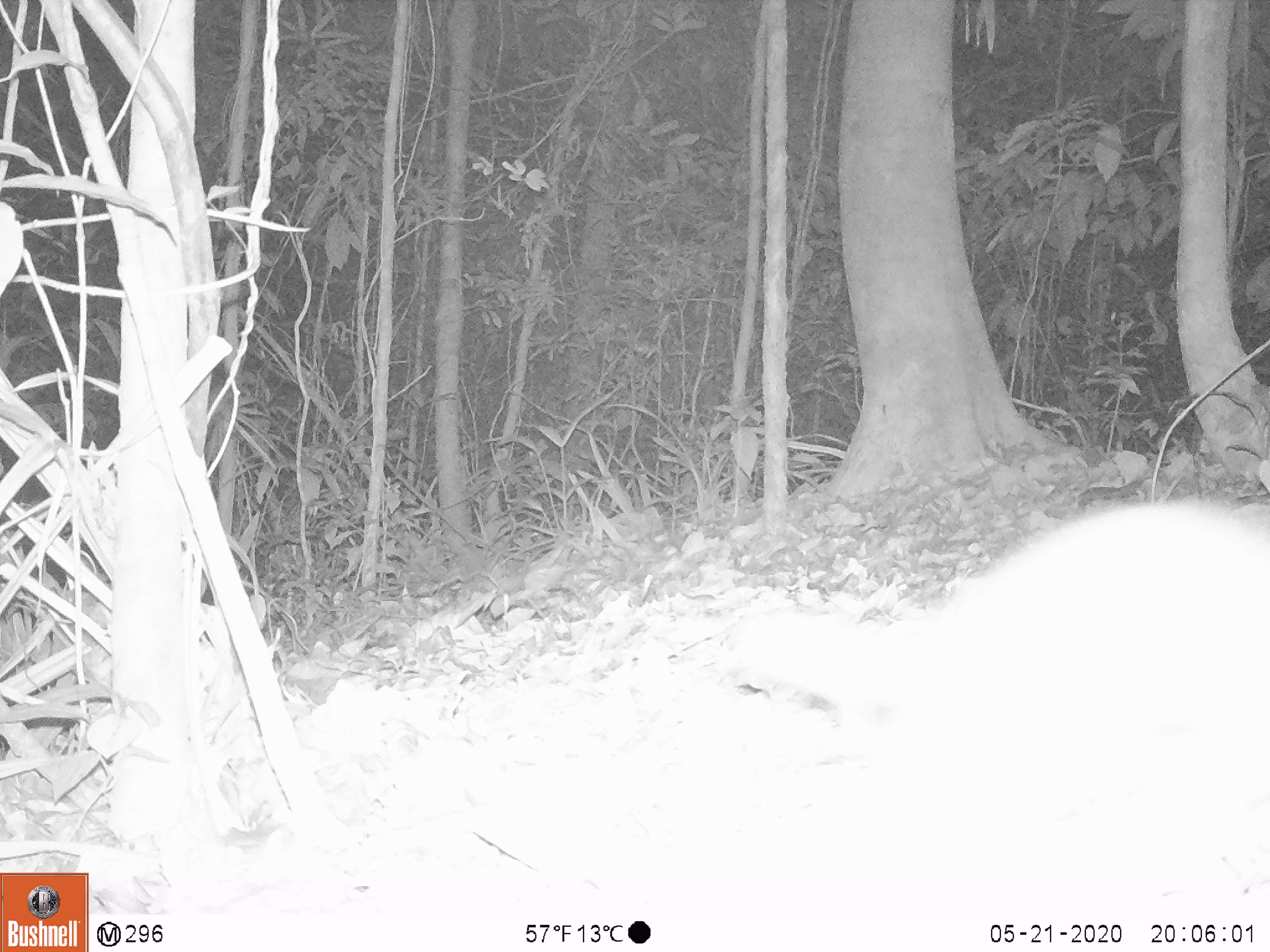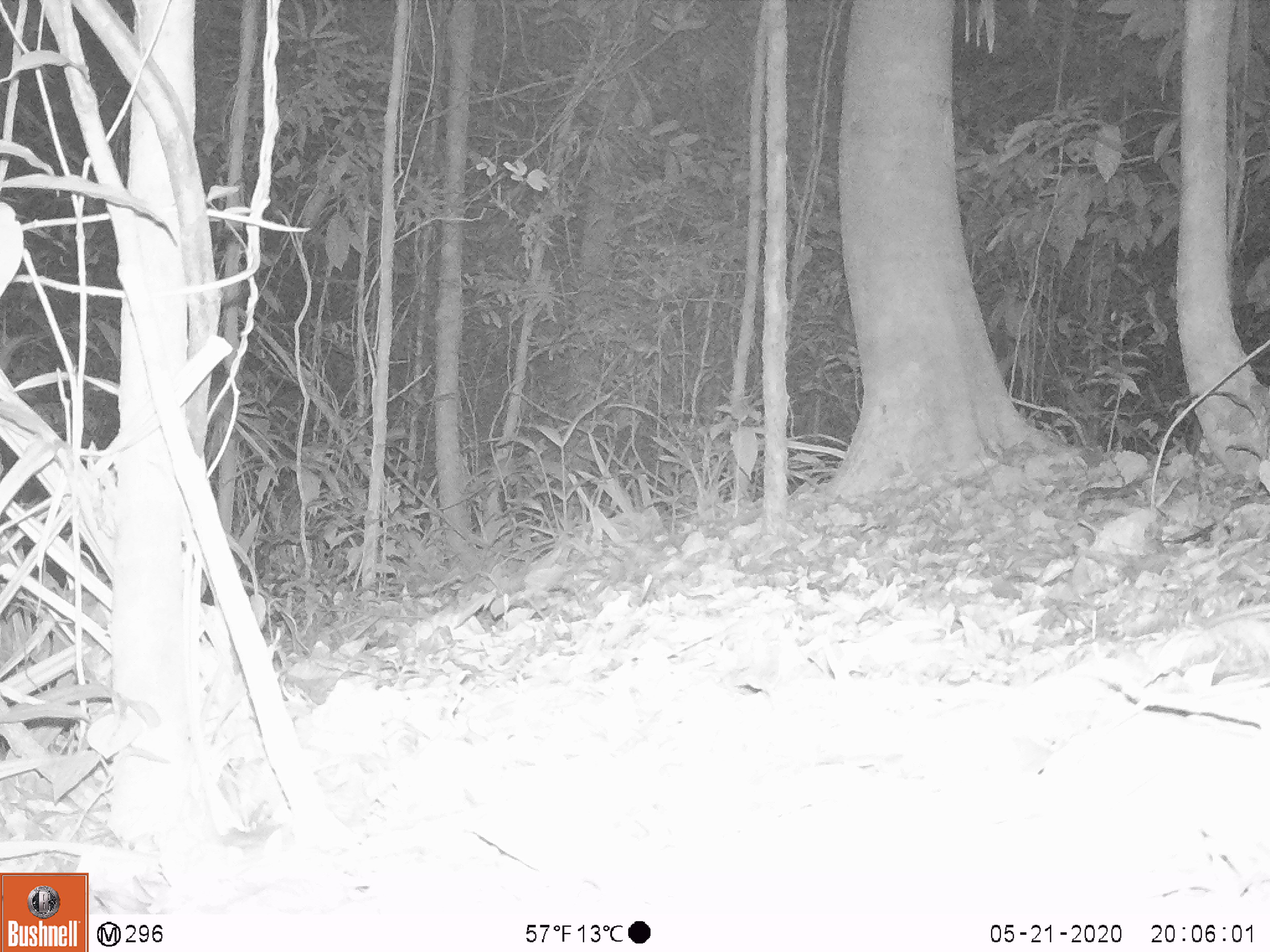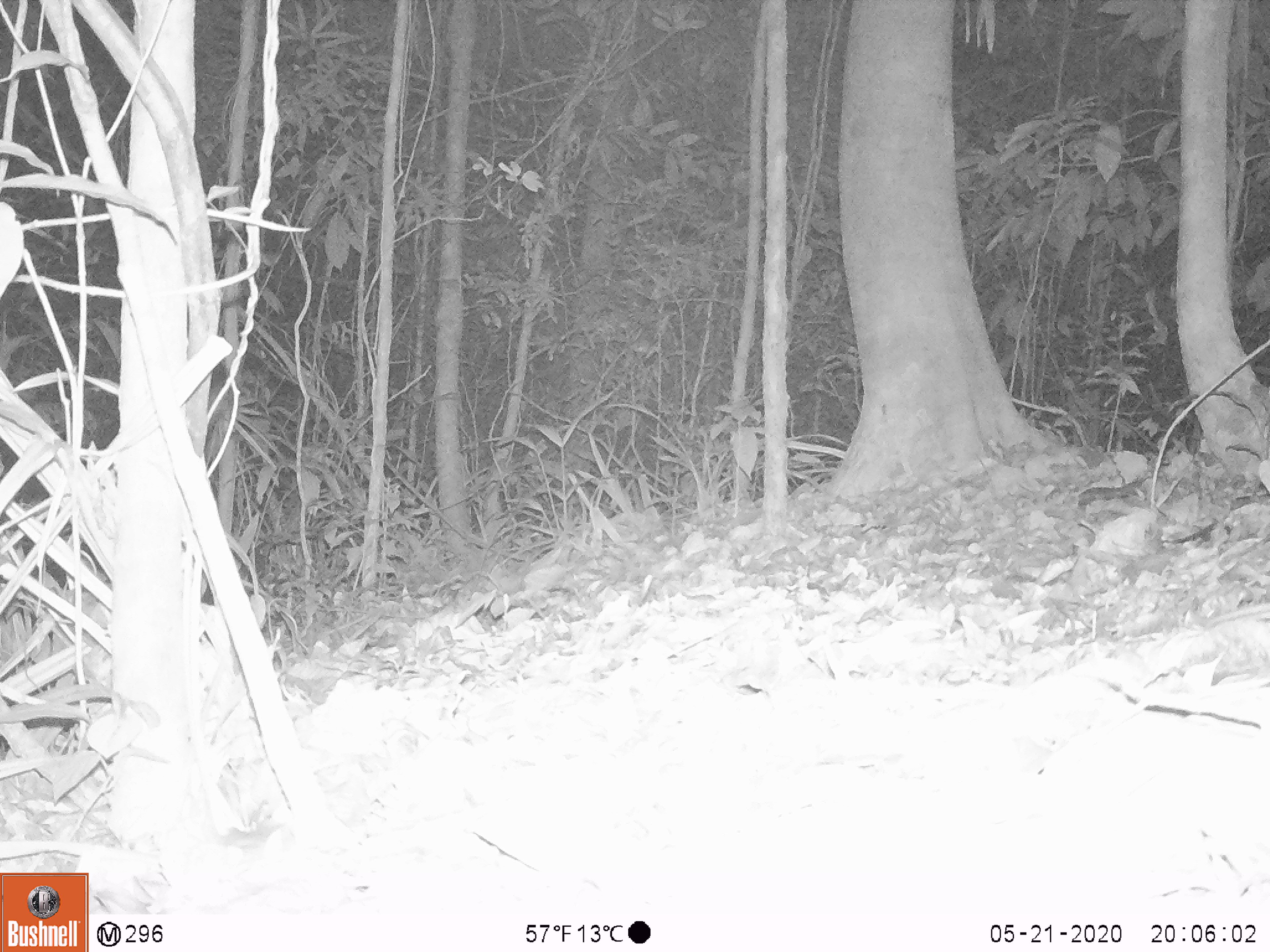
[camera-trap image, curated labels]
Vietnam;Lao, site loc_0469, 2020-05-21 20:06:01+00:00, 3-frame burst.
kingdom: Animalia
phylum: Chordata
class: Mammalia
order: Carnivora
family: Mustelidae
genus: Melogale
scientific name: Melogale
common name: ferret badger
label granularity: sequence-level